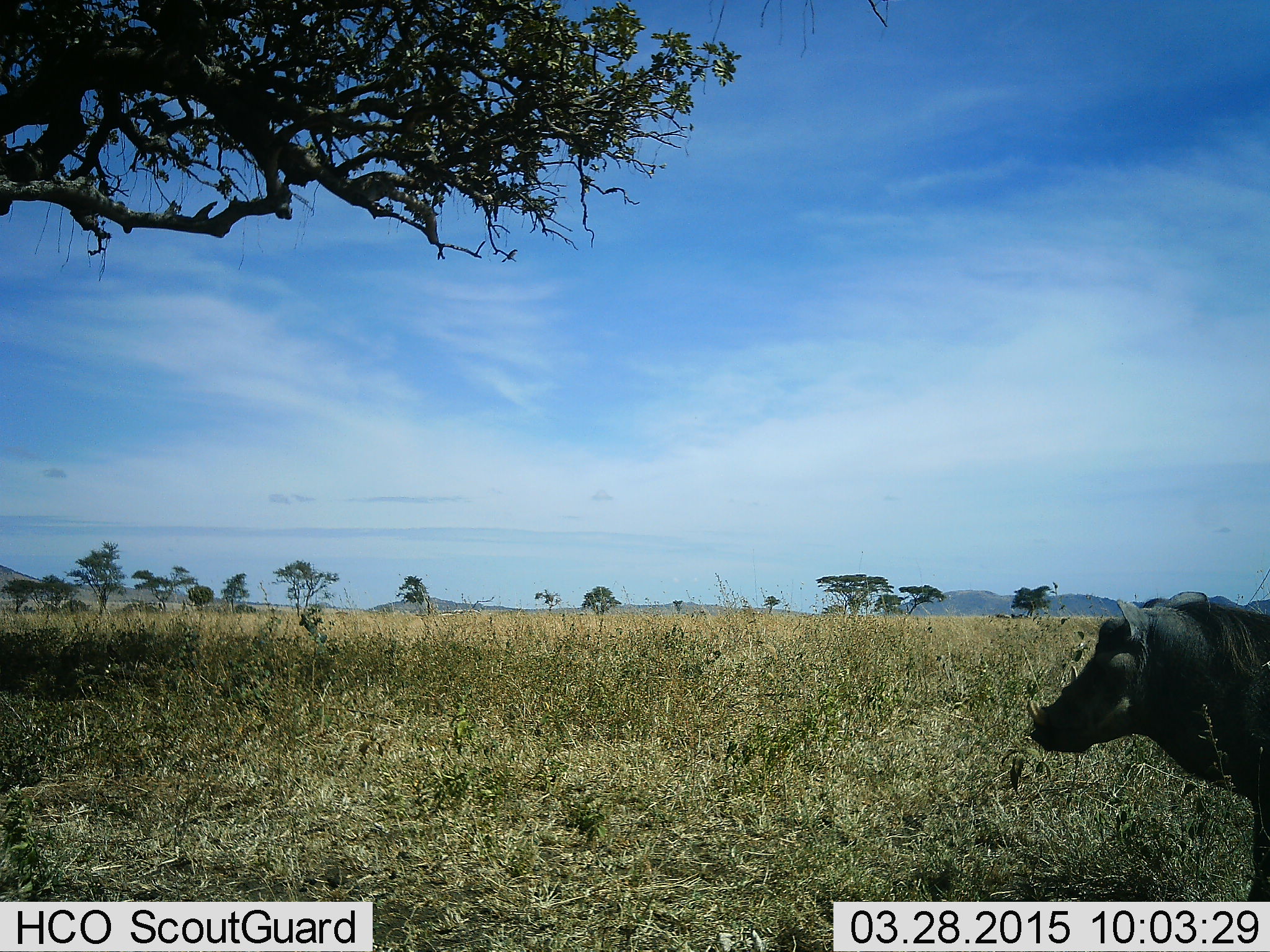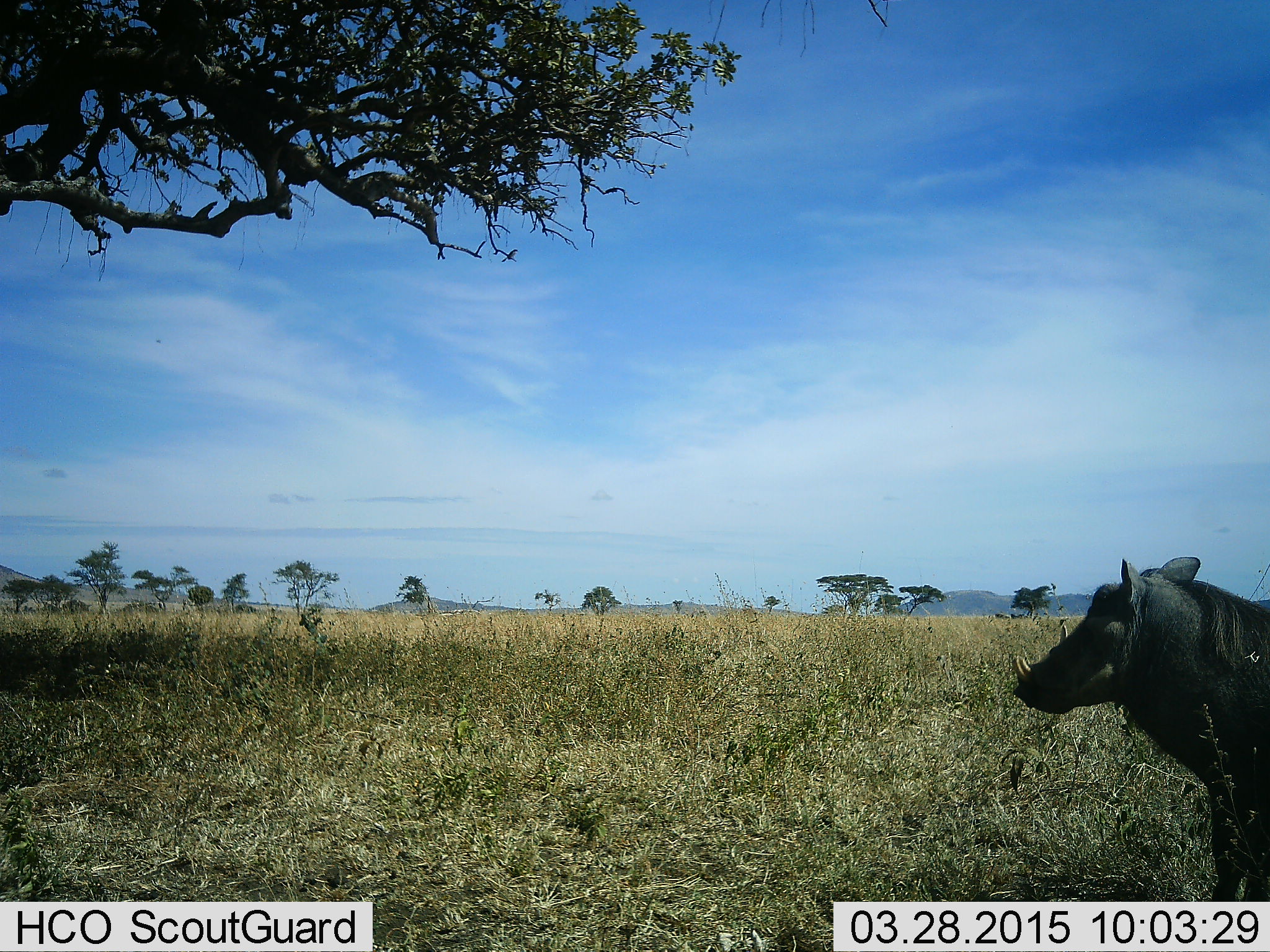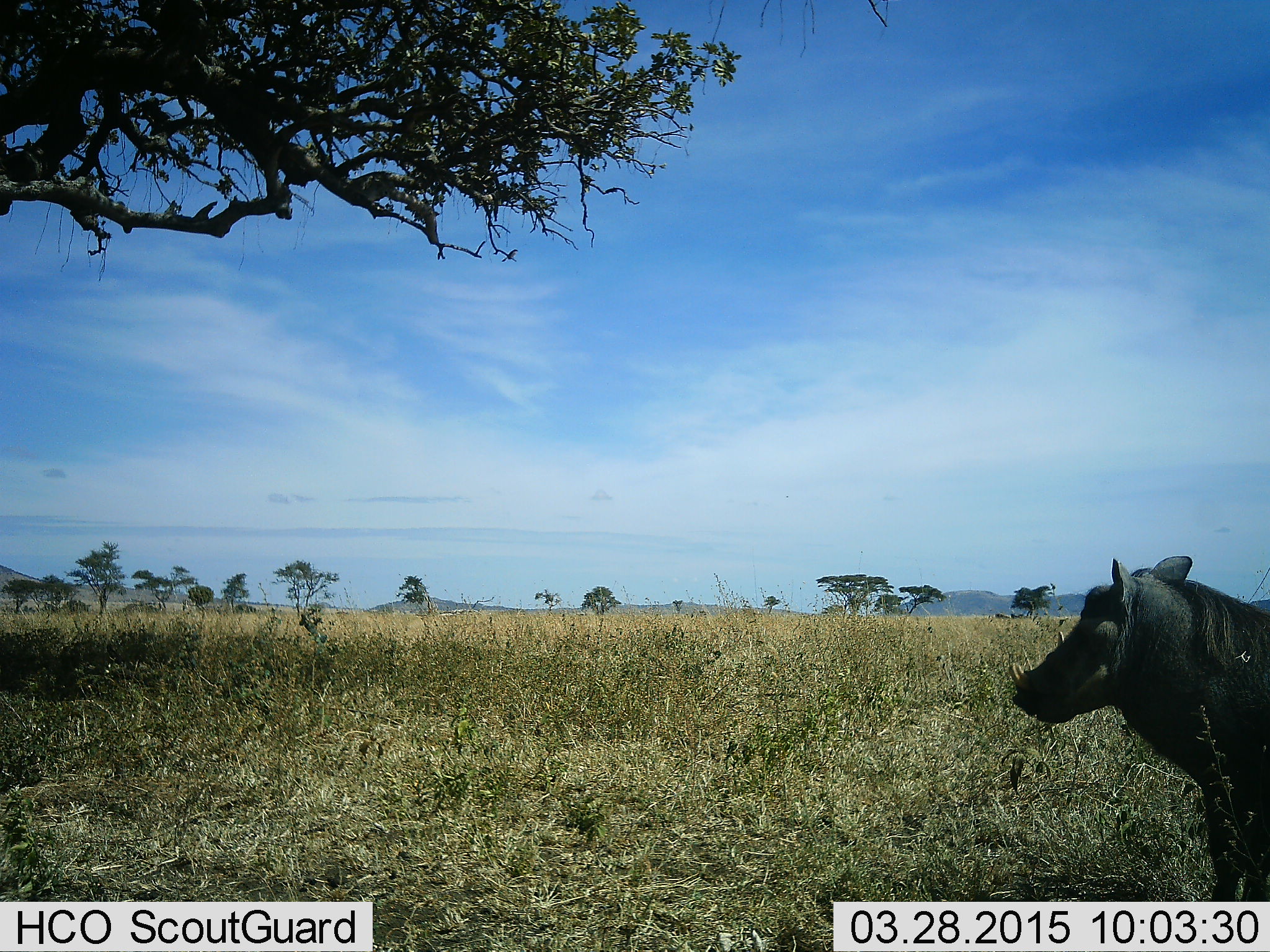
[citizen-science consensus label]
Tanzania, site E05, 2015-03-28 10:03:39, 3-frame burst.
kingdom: Animalia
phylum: Chordata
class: Mammalia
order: Artiodactyla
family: Suidae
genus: Phacochoerus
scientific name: Phacochoerus africanus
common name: warthog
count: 1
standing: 80%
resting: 0%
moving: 20%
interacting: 0%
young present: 0%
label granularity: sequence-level